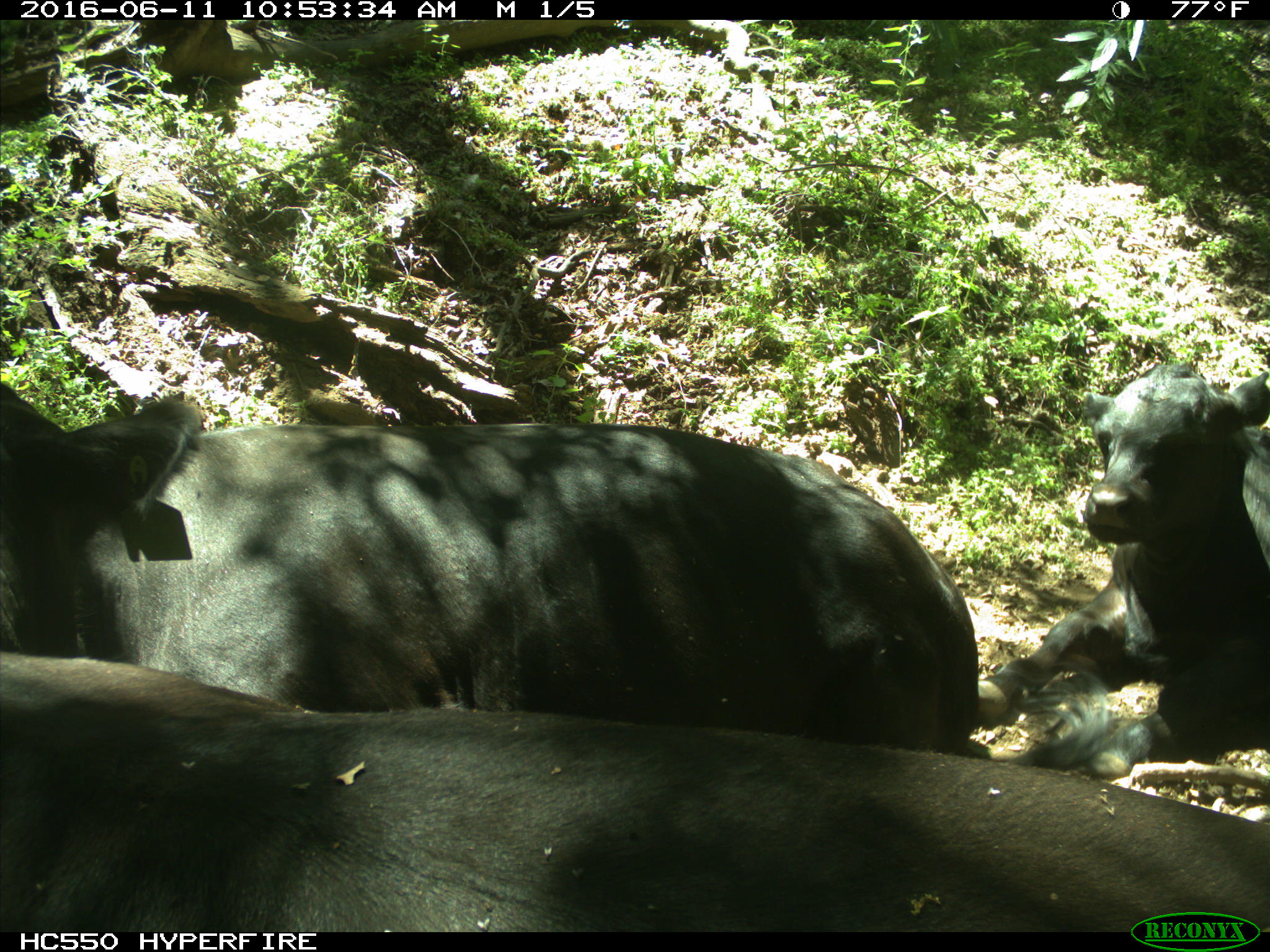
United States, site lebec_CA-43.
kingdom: Animalia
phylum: Chordata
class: Mammalia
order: Artiodactyla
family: Bovidae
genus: Bos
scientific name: Bos taurus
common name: domestic cow